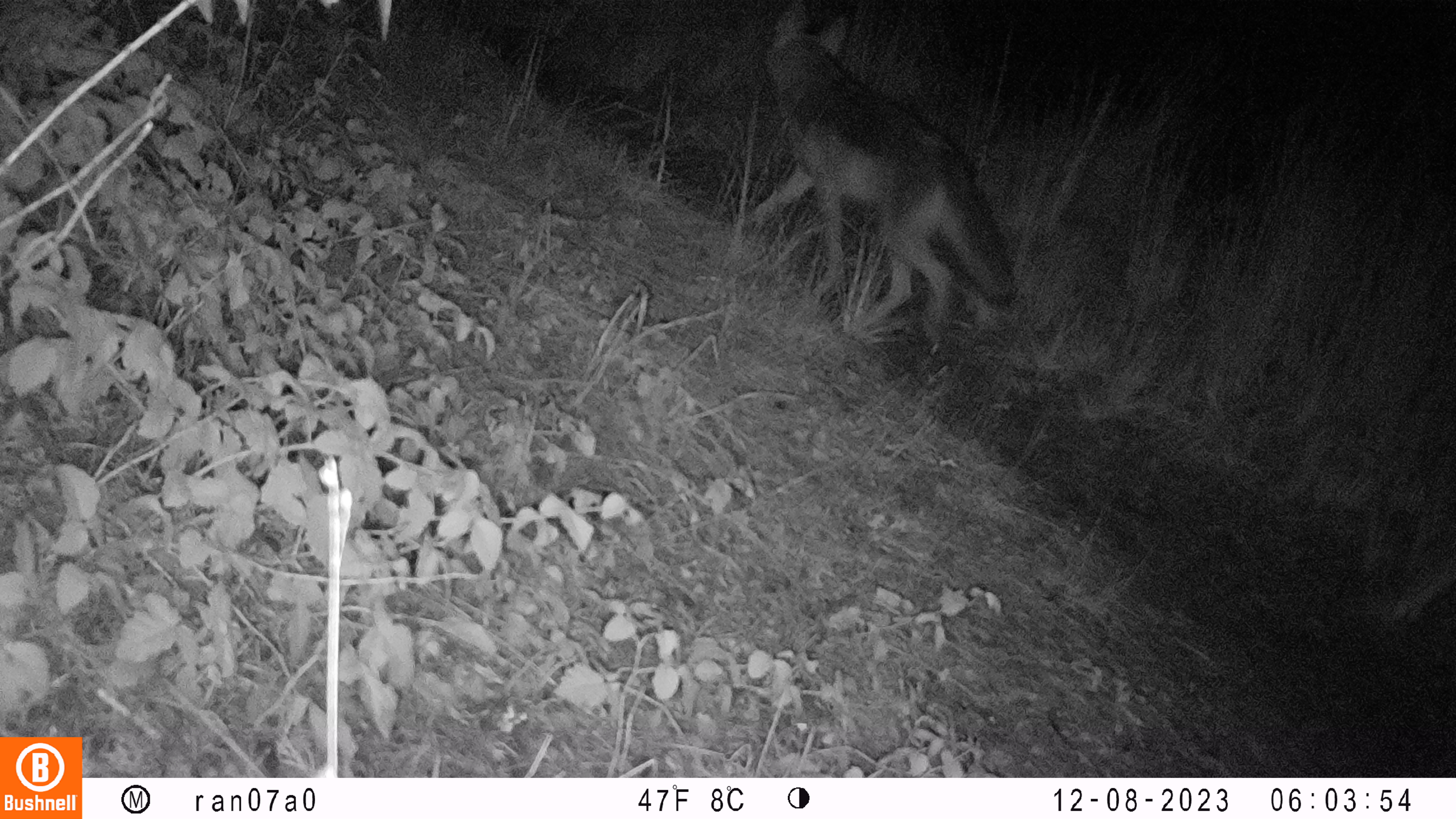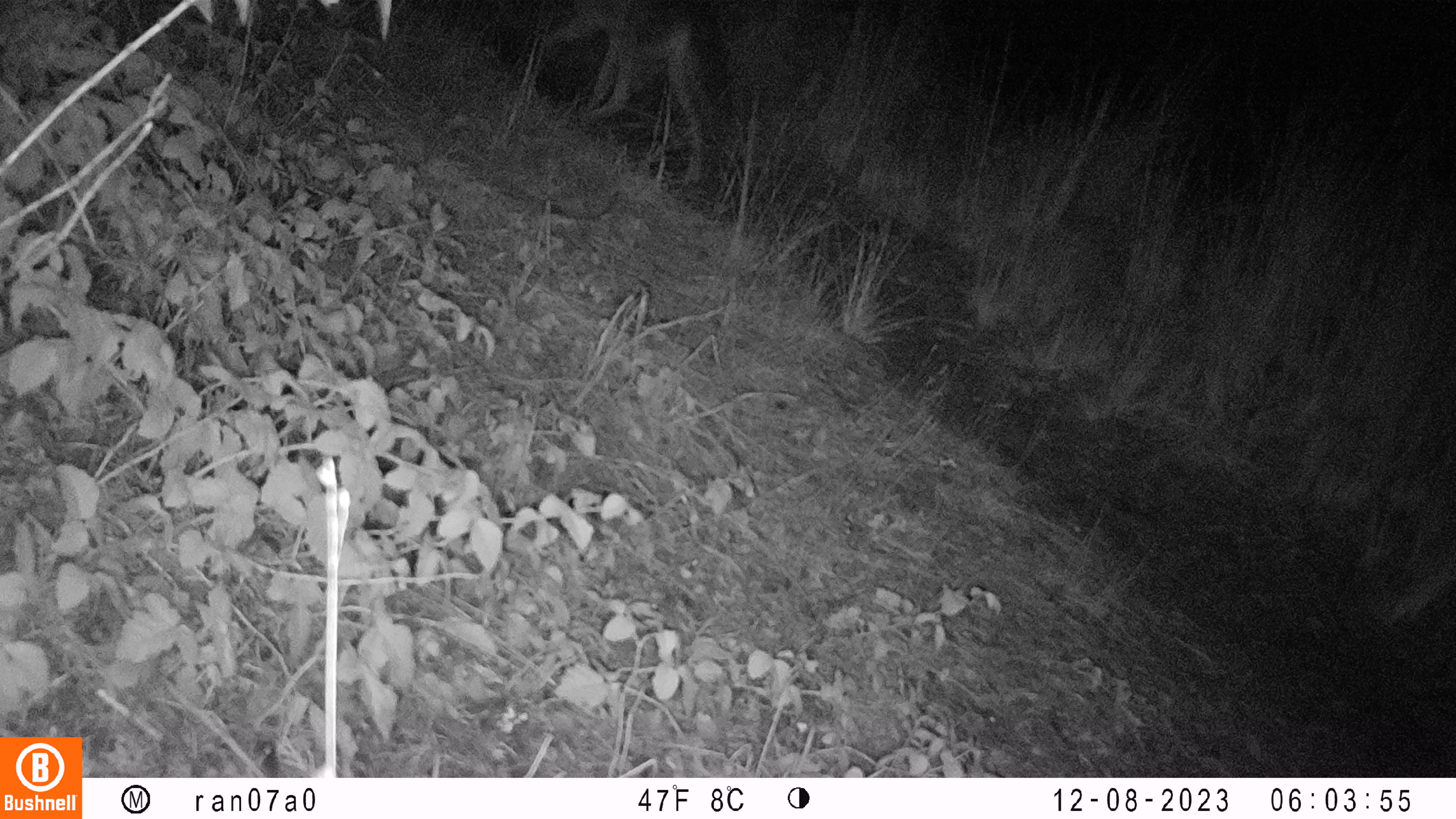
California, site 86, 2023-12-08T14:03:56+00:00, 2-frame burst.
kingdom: Animalia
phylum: Chordata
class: Mammalia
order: Carnivora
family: Felidae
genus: Lynx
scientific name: Lynx rufus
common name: bobcat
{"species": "bobcat (Lynx rufus)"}